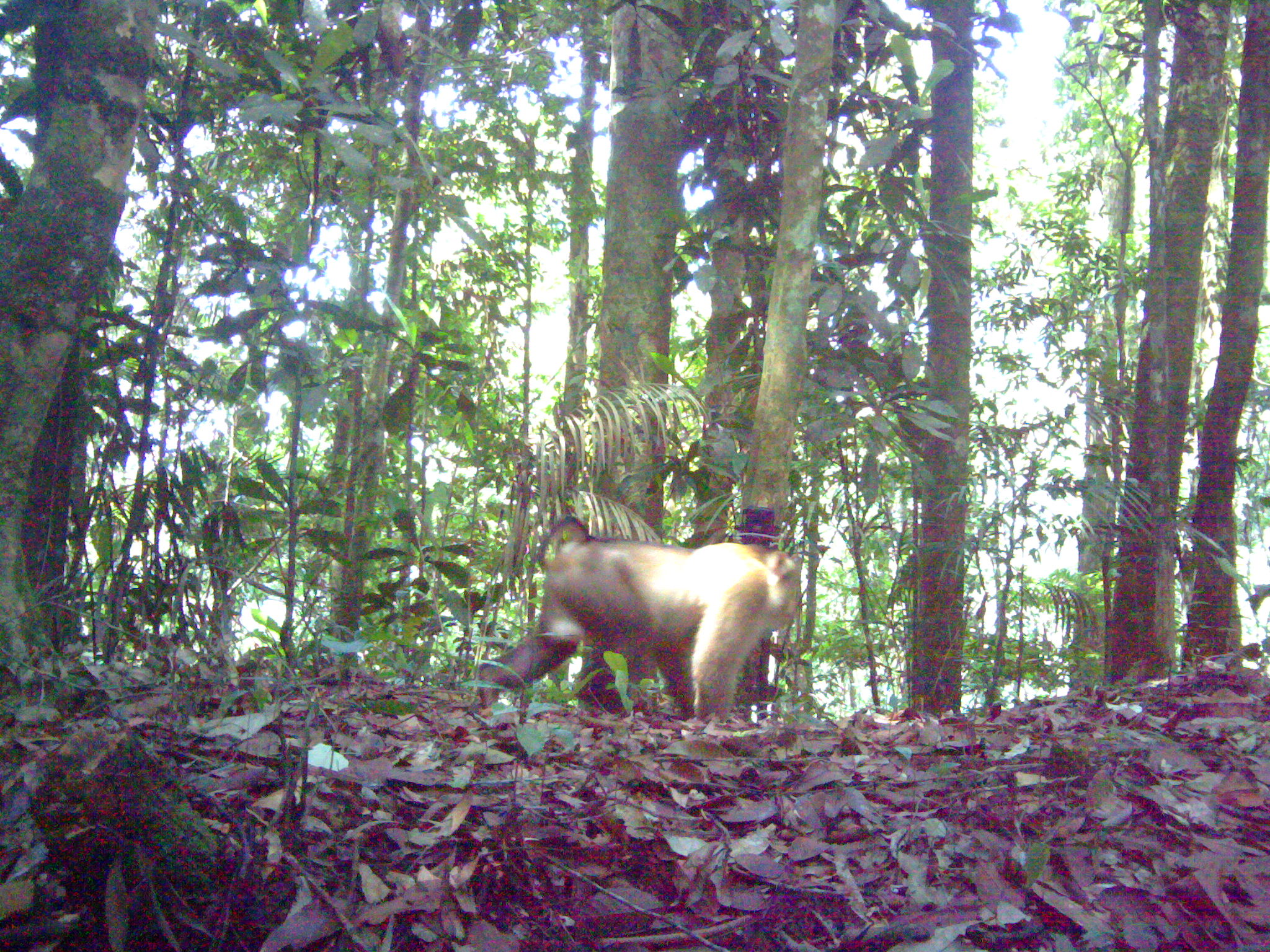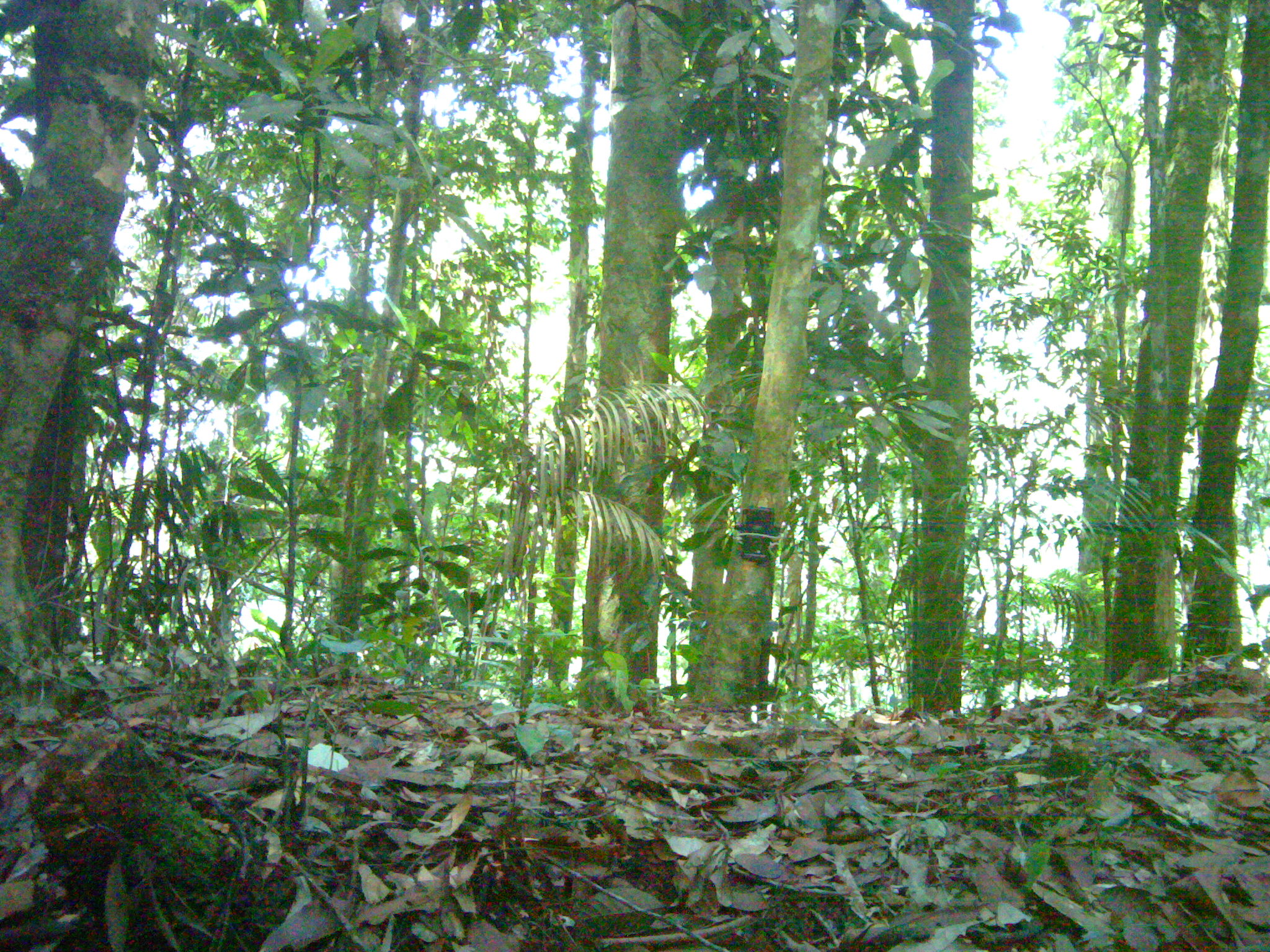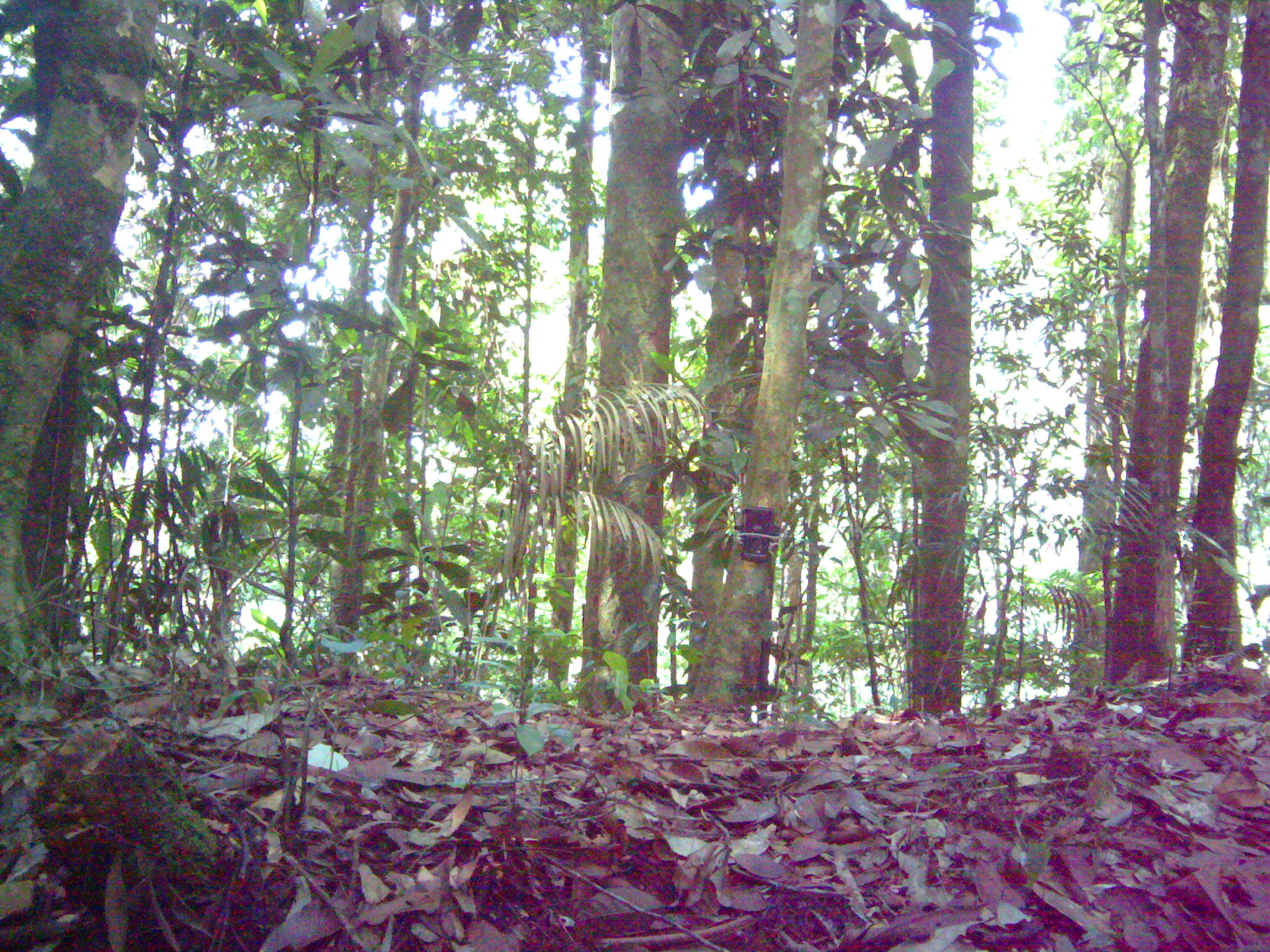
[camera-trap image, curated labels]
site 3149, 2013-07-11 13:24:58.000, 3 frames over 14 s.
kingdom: Animalia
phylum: Chordata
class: Mammalia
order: Primates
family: Cercopithecidae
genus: Macaca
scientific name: Macaca nemestrina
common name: southern pig-tailed macaque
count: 1